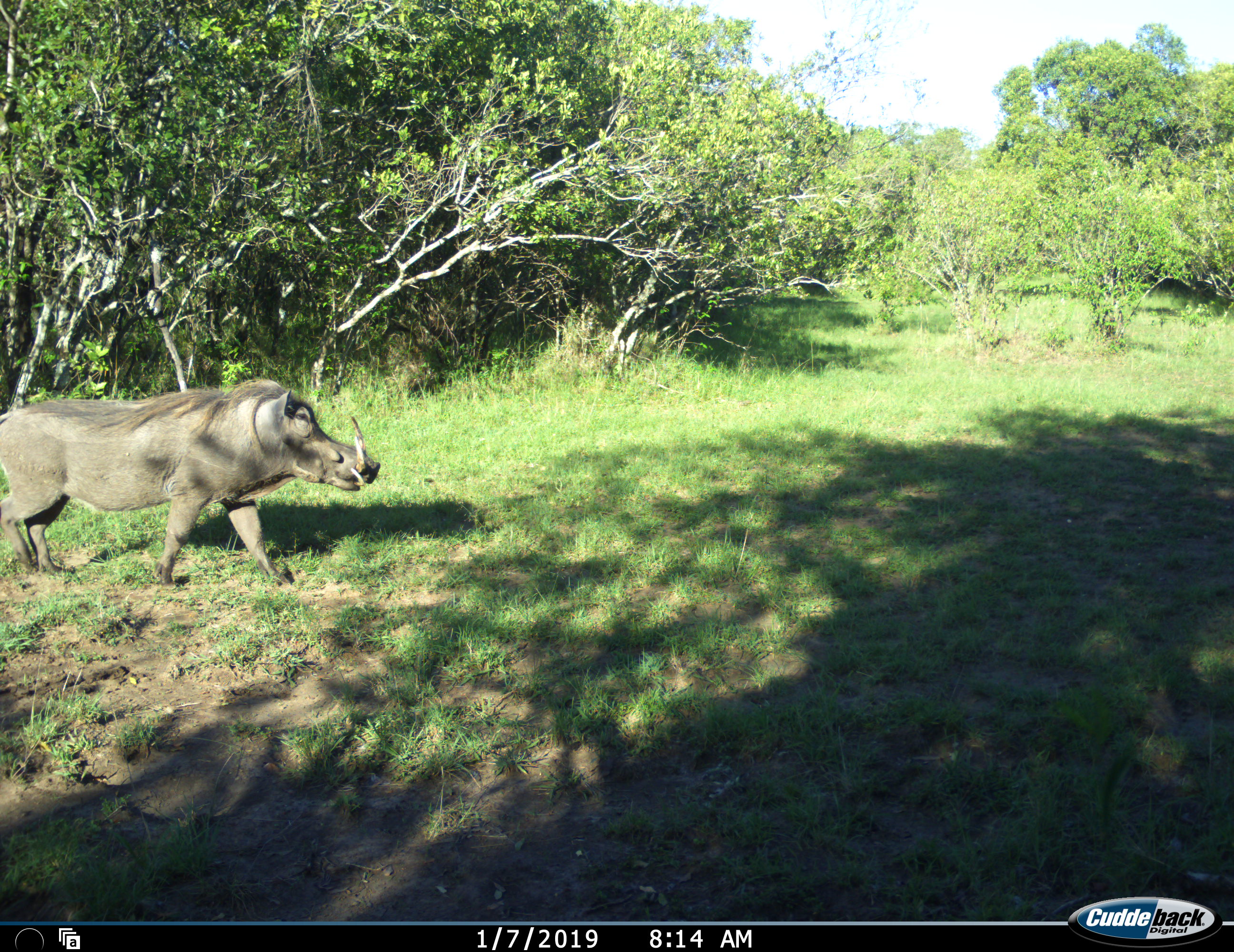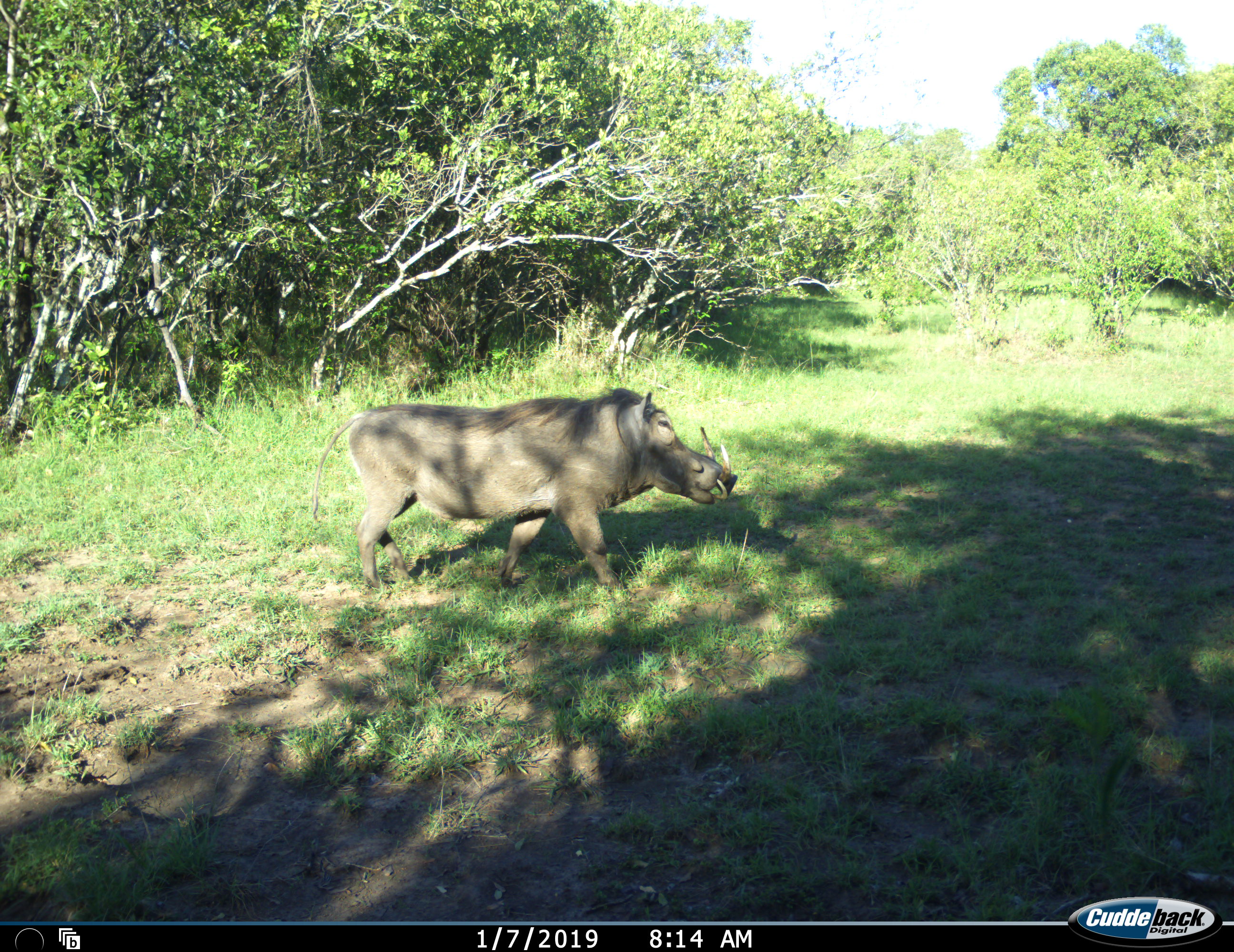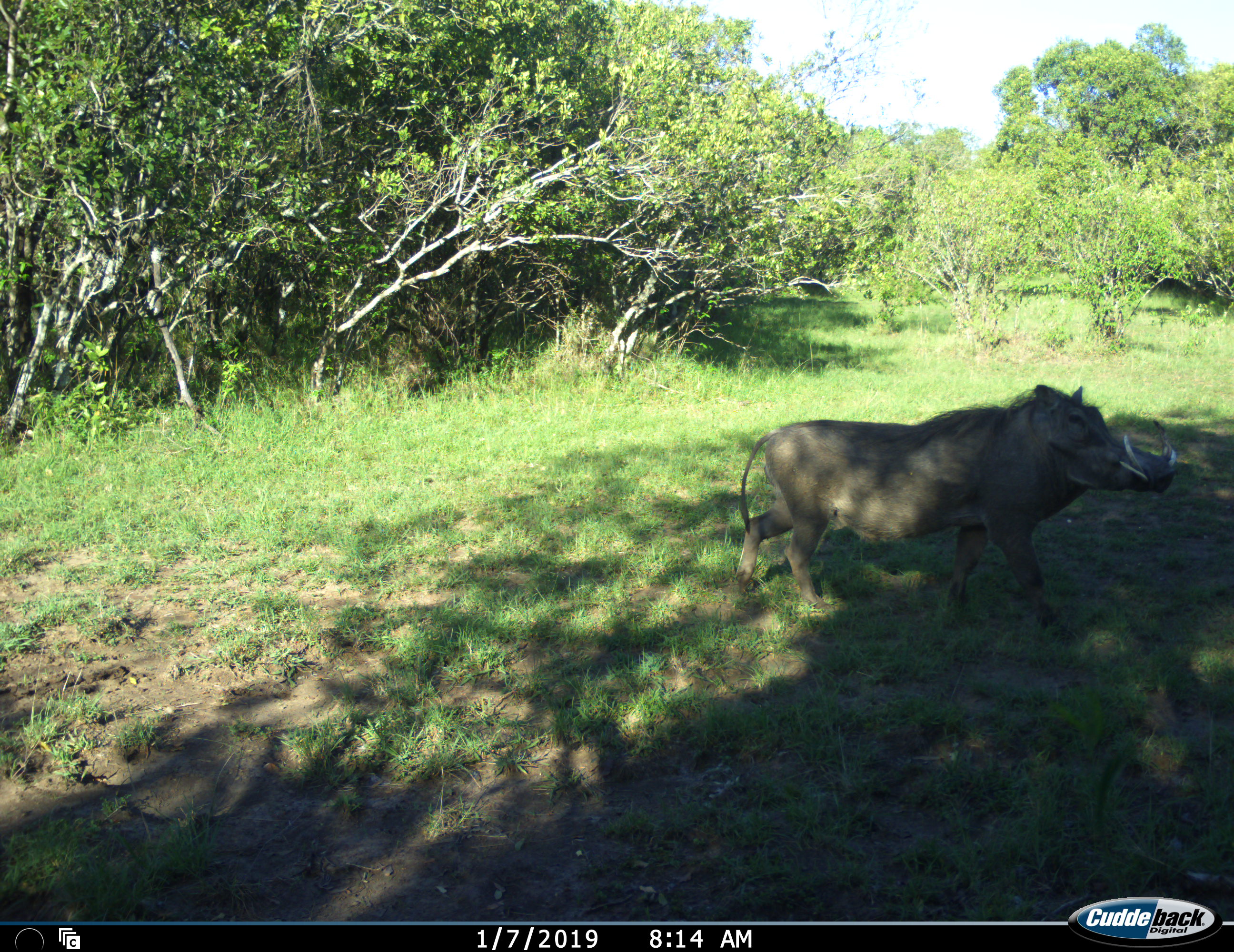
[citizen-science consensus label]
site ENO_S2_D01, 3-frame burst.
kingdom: Animalia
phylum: Chordata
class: Mammalia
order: Artiodactyla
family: Suidae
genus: Phacochoerus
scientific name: Phacochoerus africanus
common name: warthog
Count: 1.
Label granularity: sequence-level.